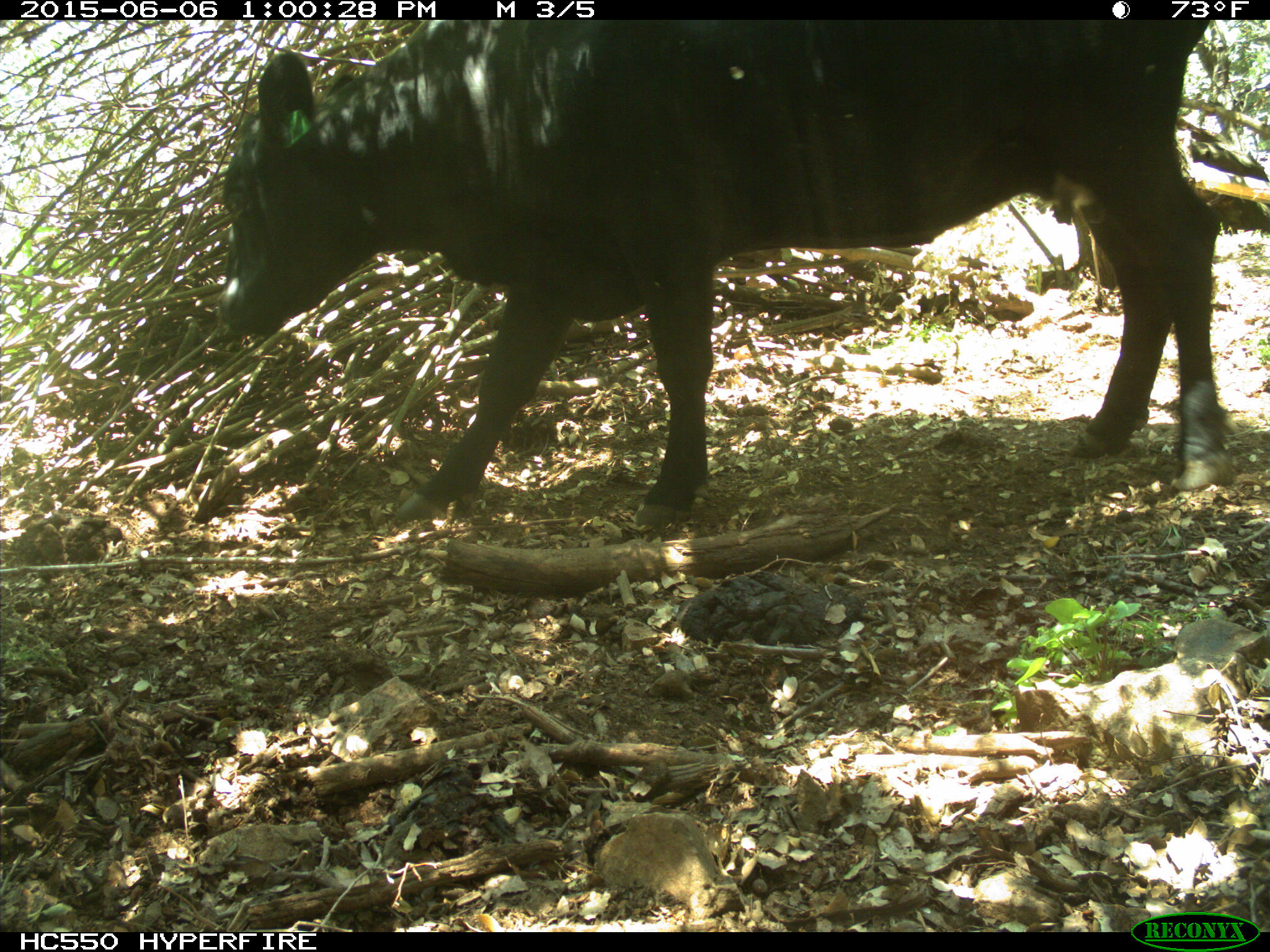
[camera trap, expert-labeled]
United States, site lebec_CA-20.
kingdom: Animalia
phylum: Chordata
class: Mammalia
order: Artiodactyla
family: Bovidae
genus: Bos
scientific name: Bos taurus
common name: domestic cow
Bos taurus (domestic cow).